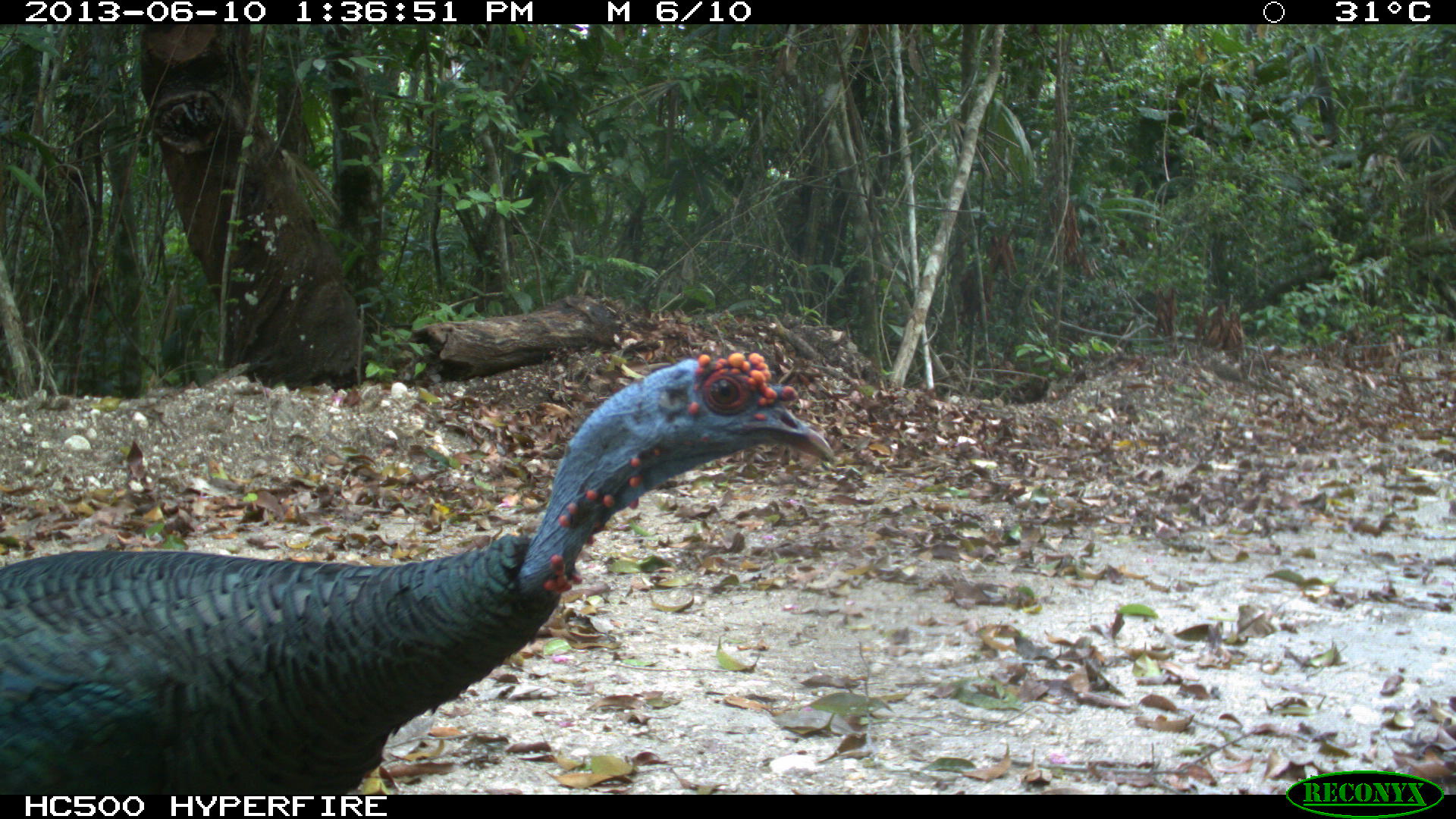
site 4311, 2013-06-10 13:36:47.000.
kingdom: Animalia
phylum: Chordata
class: Aves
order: Galliformes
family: Phasianidae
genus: Meleagris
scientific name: Meleagris ocellata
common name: ocellated turkey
Meleagris ocellata (ocellated turkey), count 1, sex male.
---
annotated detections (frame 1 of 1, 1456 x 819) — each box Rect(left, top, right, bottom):
meleagris ocellata: Rect(0, 349, 836, 792)